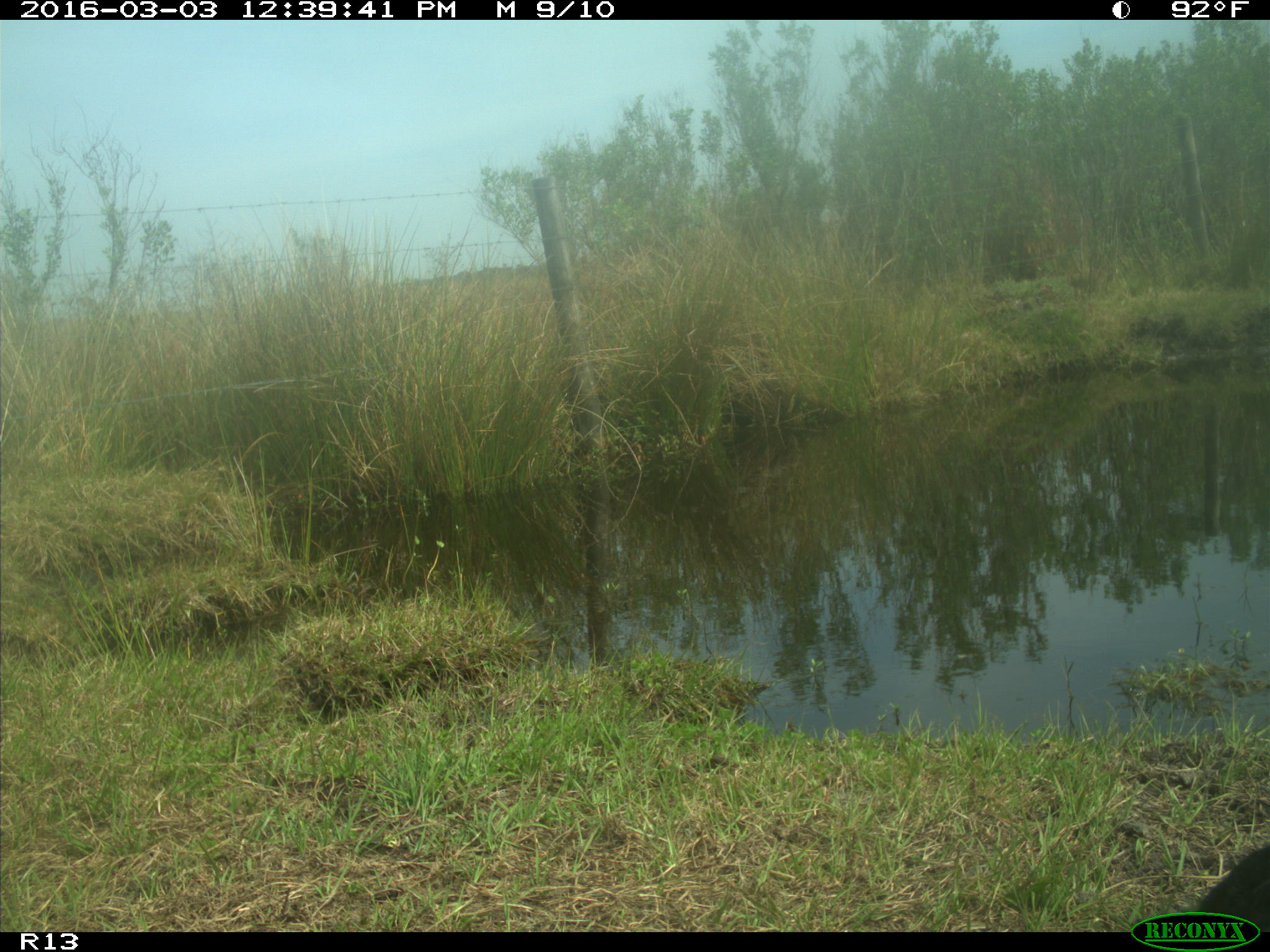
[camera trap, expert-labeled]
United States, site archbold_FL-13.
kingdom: Animalia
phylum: Chordata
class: Mammalia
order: Artiodactyla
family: Bovidae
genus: Bos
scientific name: Bos taurus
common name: domestic cow